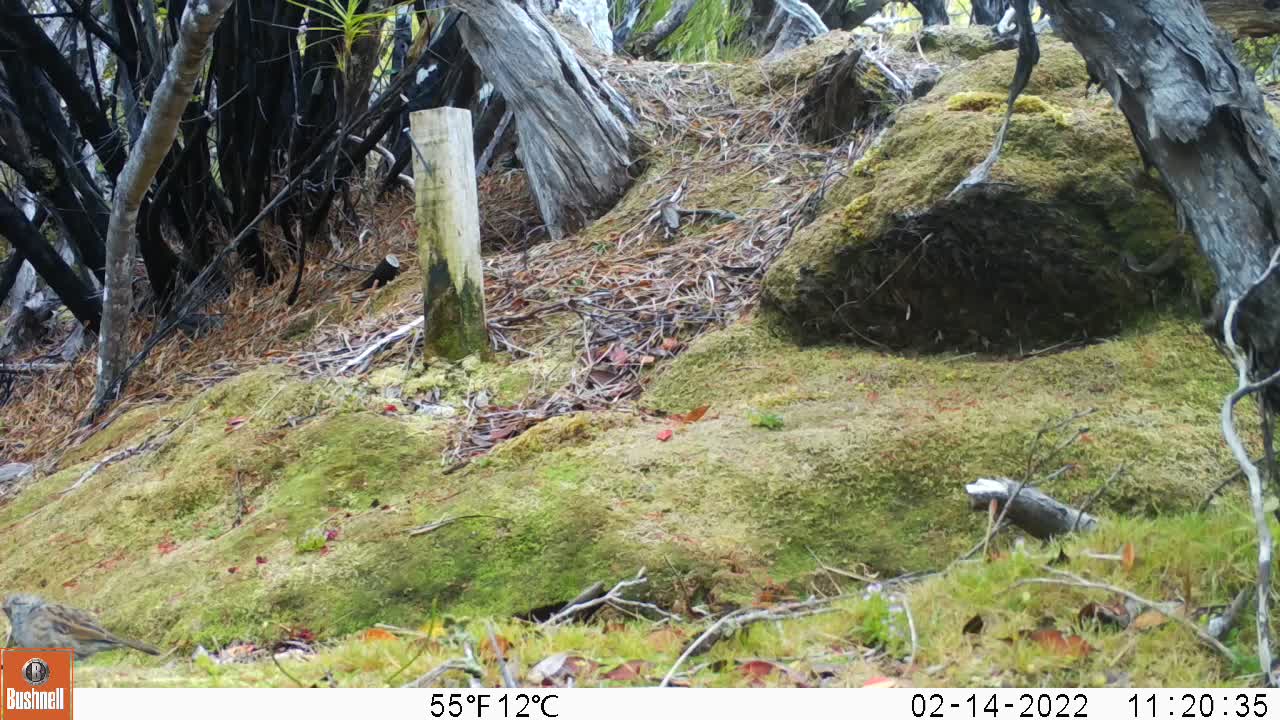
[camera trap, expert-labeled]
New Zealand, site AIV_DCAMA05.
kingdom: Animalia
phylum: Chordata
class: Aves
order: Passeriformes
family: Prunellidae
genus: Prunella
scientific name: Prunella modularis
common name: dunnock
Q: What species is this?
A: Dunnock (Prunella modularis).